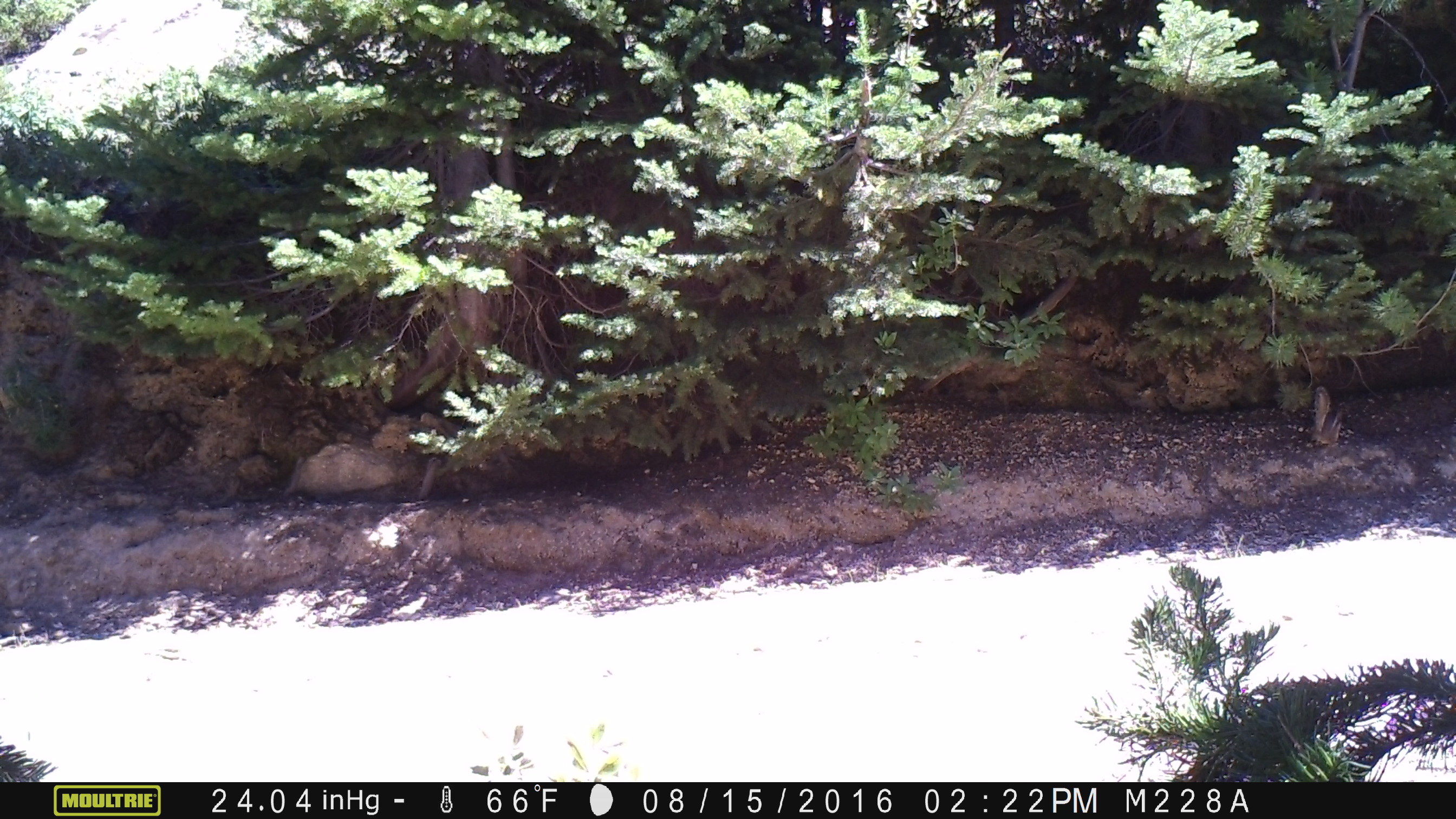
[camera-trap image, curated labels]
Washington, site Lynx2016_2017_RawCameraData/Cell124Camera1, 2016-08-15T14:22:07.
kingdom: Animalia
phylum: Chordata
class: Mammalia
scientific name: Mammalia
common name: small mammal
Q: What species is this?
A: Small mammal (Mammalia).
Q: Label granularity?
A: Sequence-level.